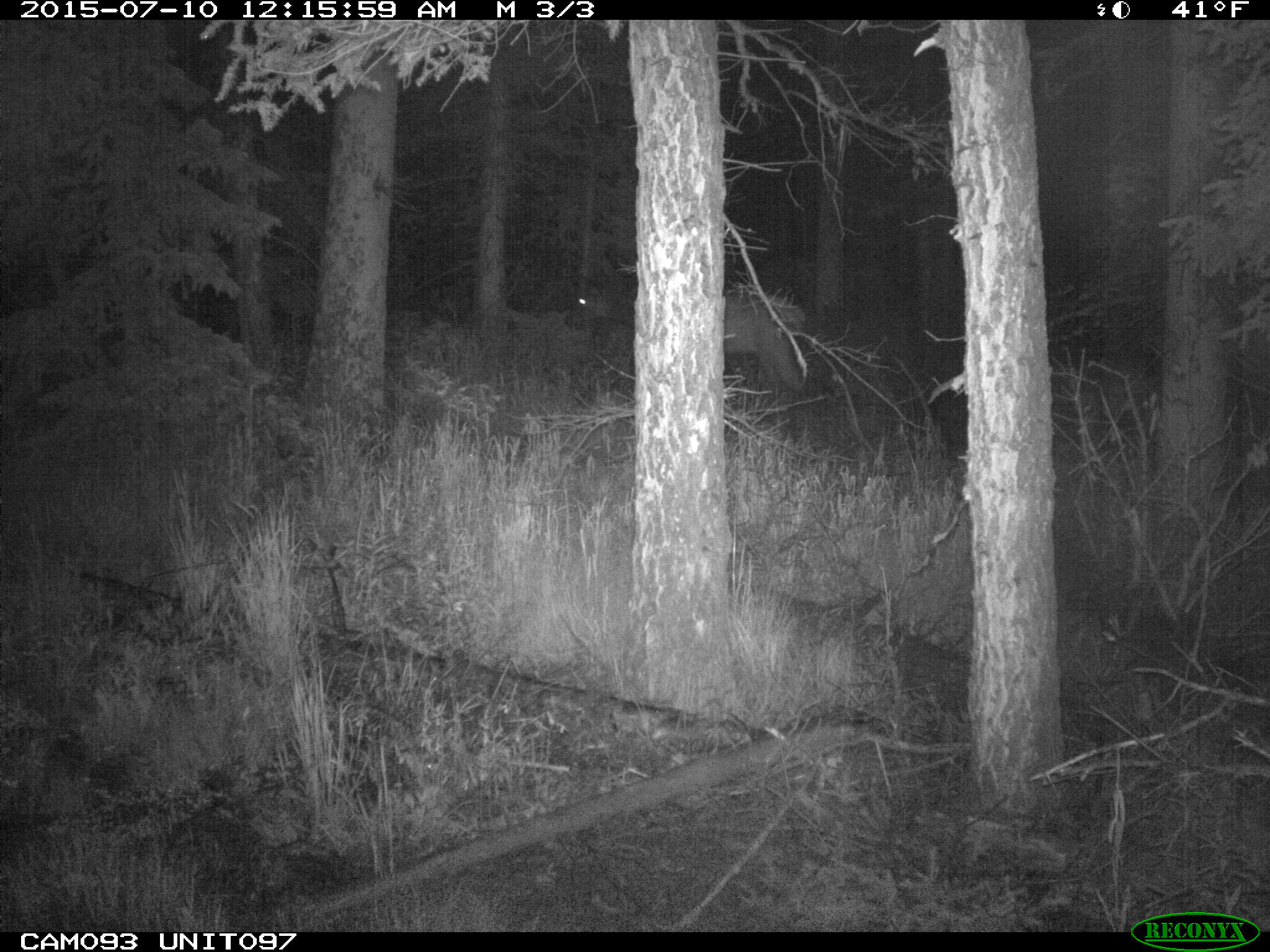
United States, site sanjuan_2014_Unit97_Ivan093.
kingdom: Animalia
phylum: Chordata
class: Mammalia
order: Artiodactyla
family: Cervidae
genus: Cervus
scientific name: Cervus elaphus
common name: red deer